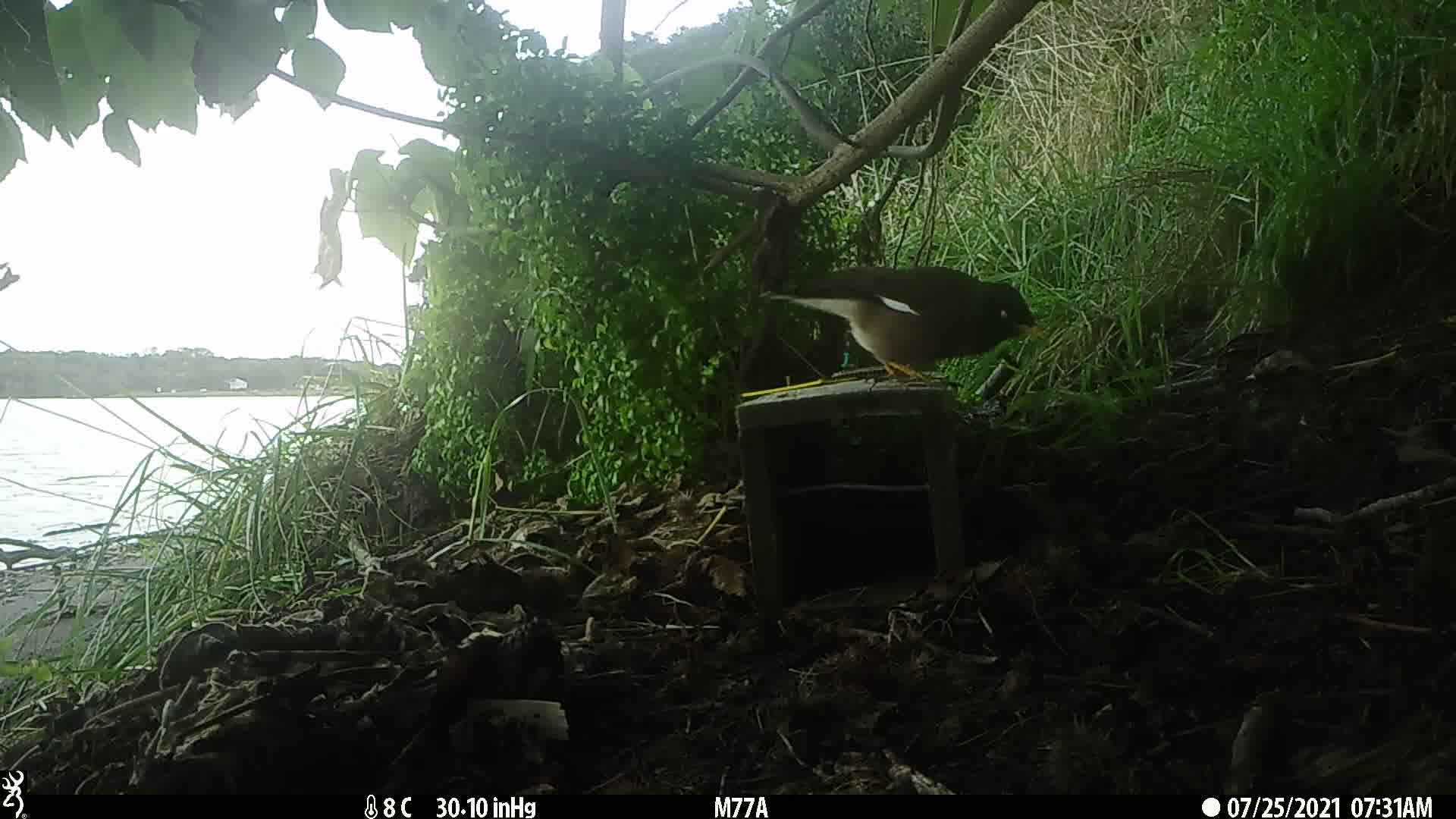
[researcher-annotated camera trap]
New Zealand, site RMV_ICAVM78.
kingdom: Animalia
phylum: Chordata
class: Aves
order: Passeriformes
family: Sturnidae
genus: Acridotheres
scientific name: Acridotheres tristis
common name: common myna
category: myna